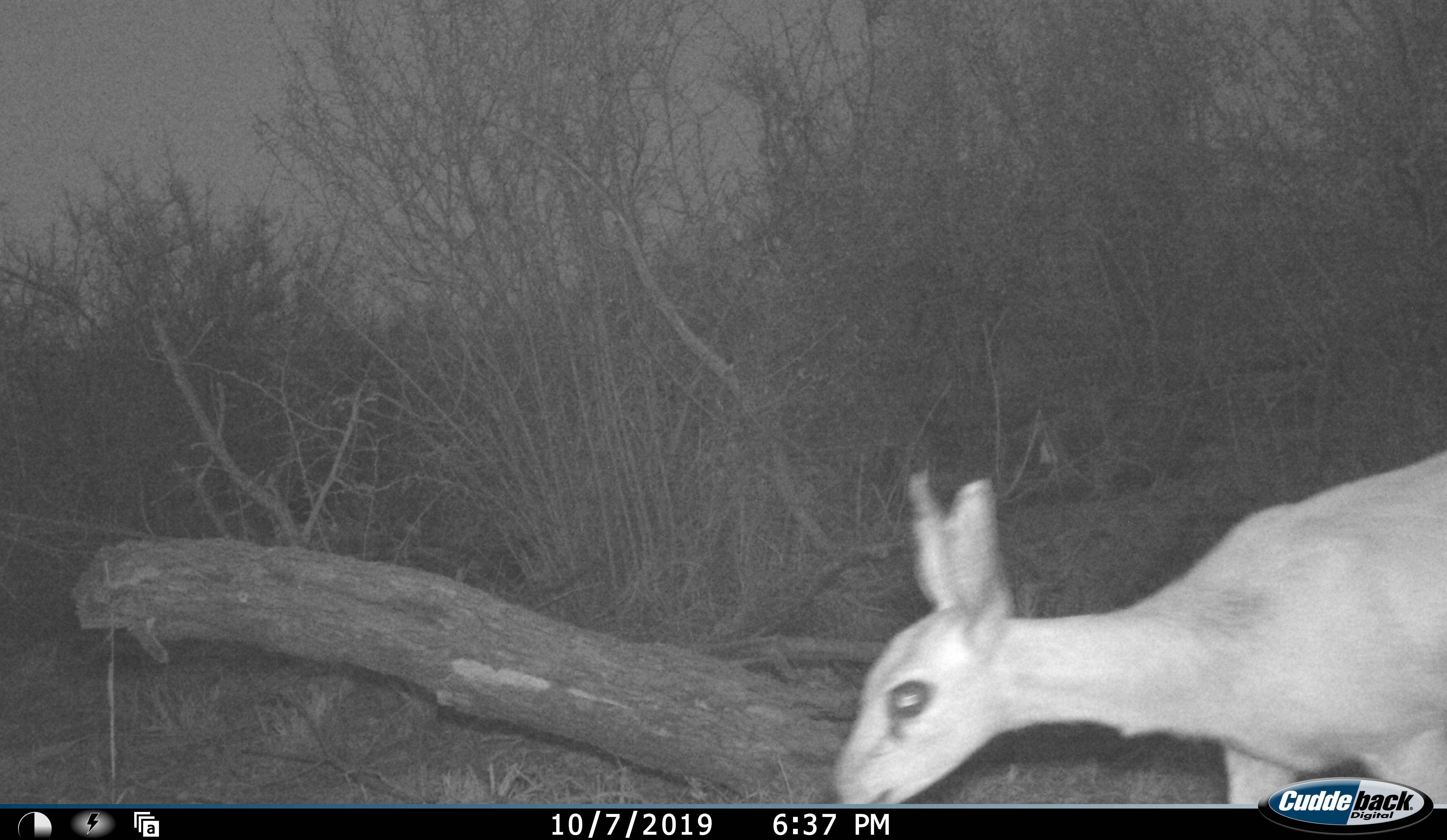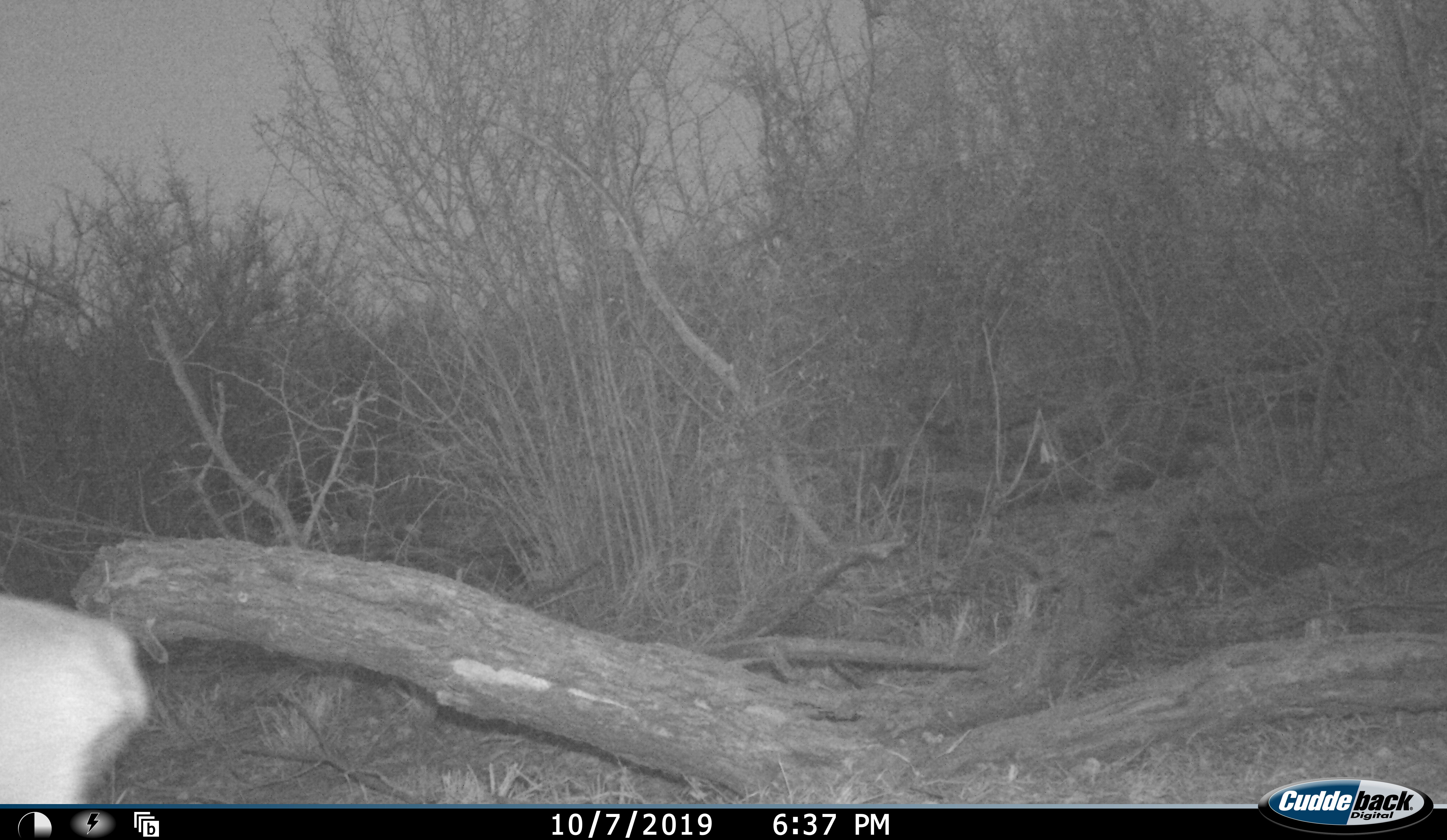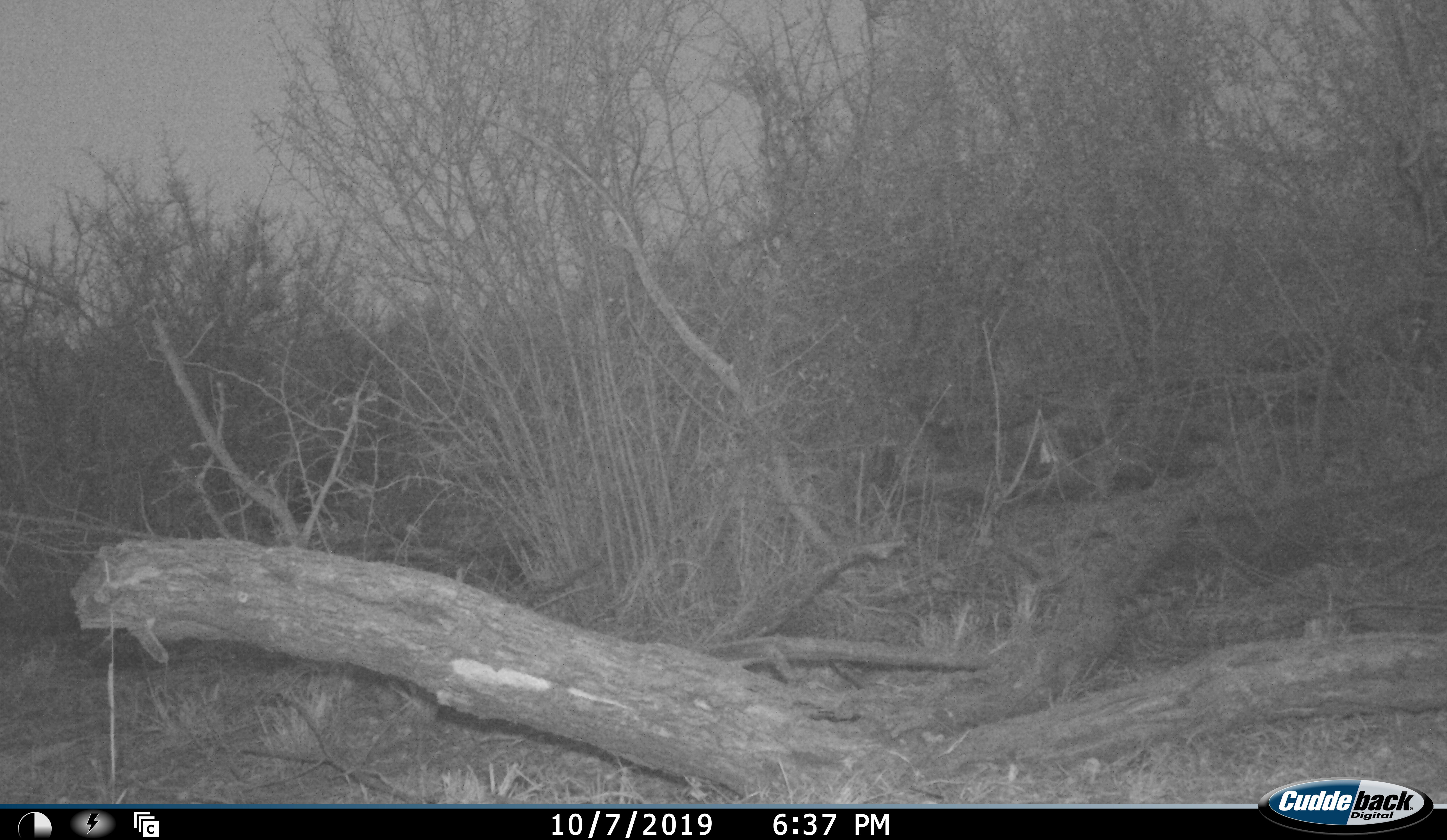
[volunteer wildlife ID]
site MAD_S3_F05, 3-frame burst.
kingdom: Animalia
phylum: Chordata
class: Mammalia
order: Artiodactyla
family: Bovidae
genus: Raphicerus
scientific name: Raphicerus campestris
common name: steenbok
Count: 1.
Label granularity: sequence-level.